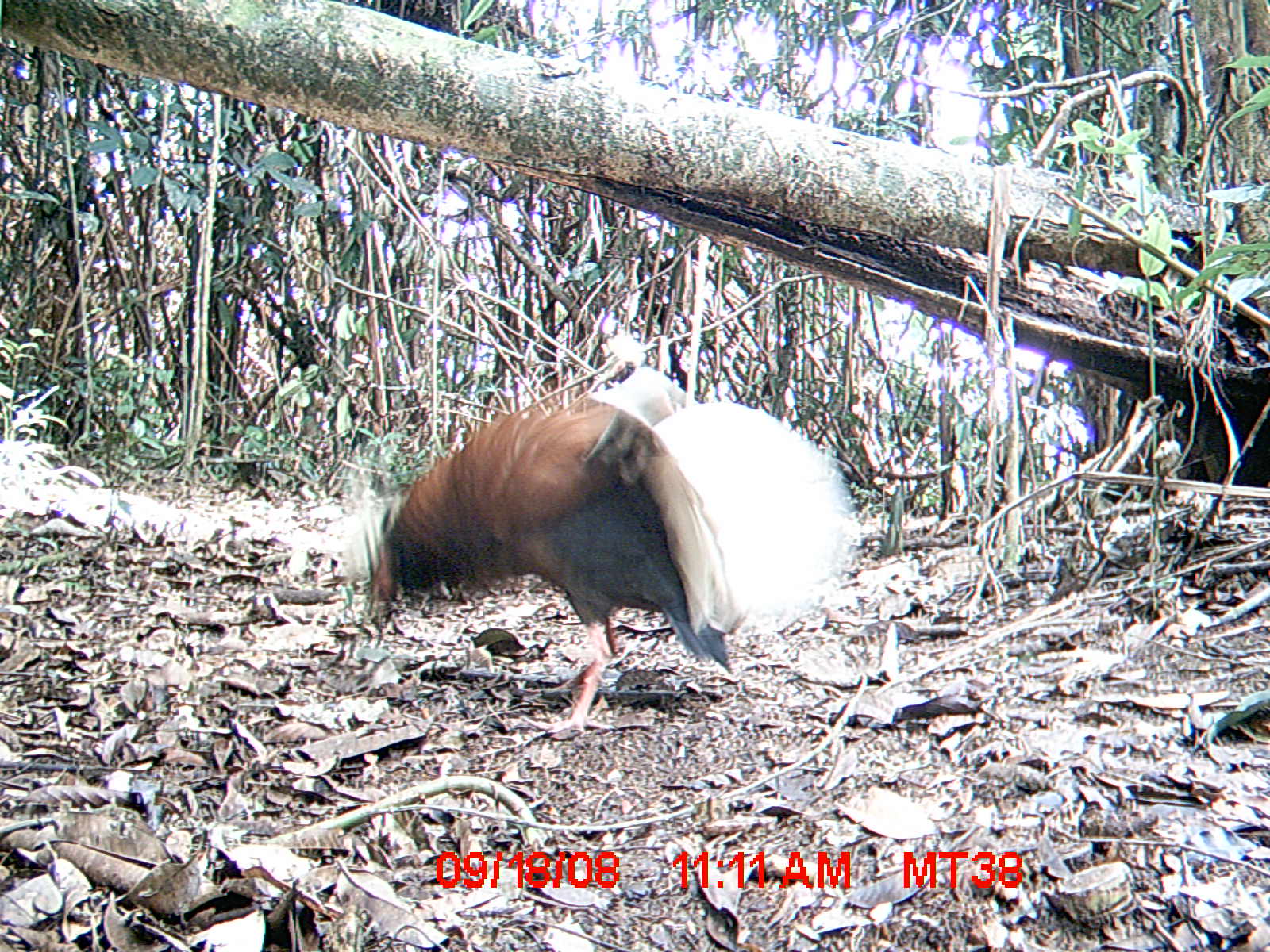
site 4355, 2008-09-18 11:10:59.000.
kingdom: Animalia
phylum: Chordata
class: Aves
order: Cuculiformes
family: Cuculidae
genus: Coua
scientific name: Coua serriana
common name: red-breasted coua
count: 2